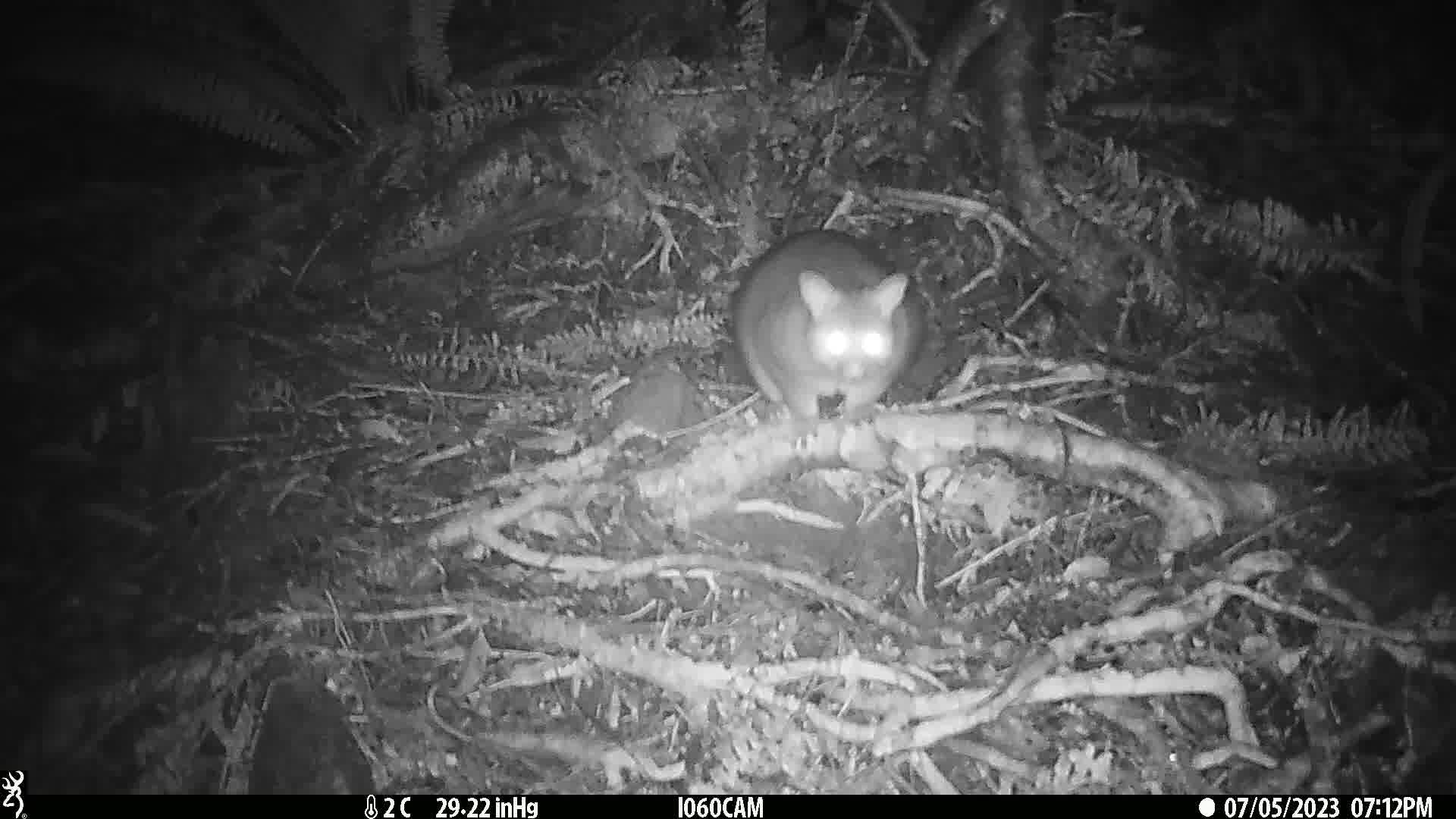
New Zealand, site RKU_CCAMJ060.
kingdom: Animalia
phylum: Chordata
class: Mammalia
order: Diprotodontia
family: Phalangeridae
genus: Trichosurus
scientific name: Trichosurus vulpecula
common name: common brushtail possum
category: possum